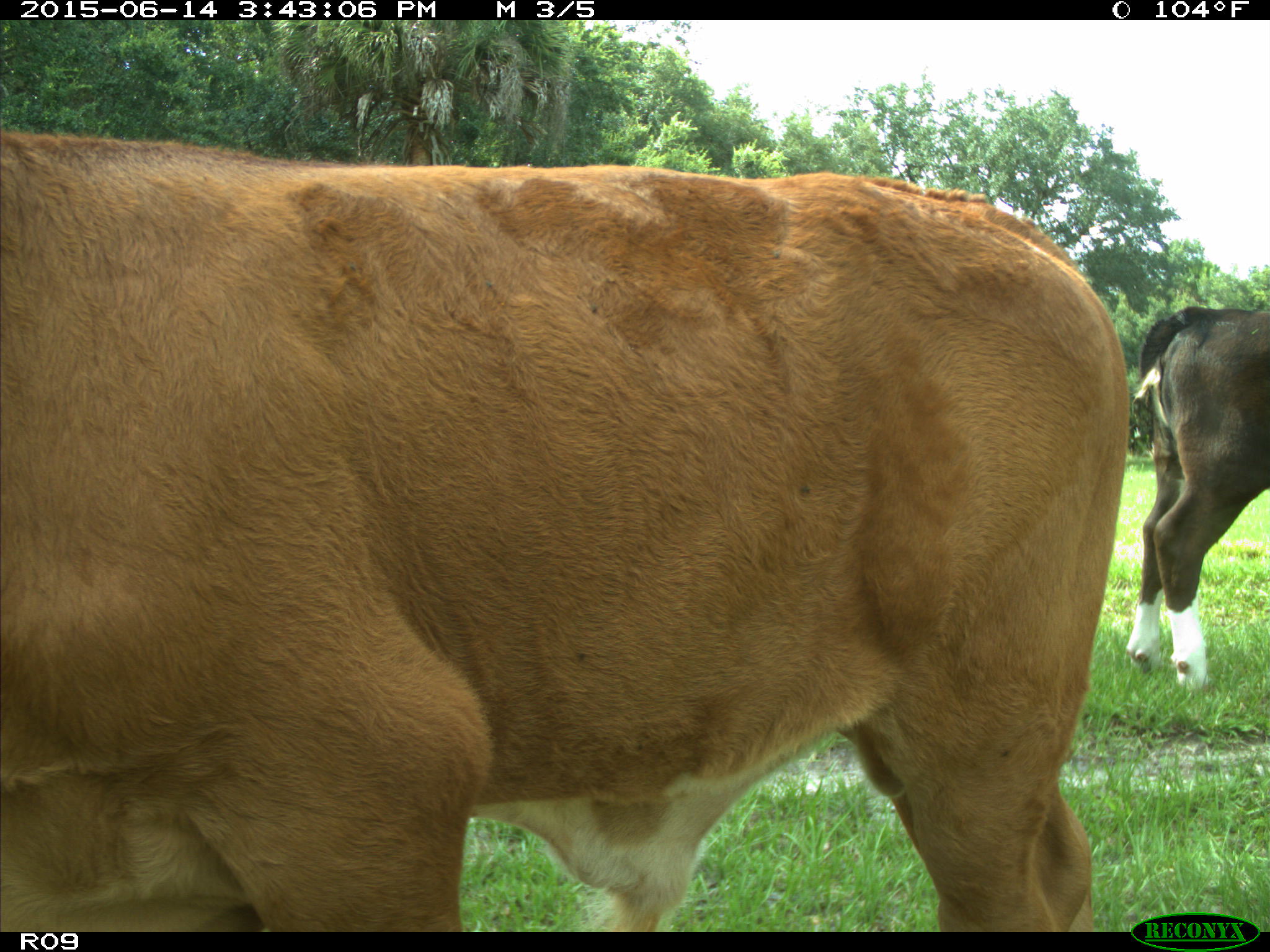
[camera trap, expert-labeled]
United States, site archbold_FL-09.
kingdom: Animalia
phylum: Chordata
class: Mammalia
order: Artiodactyla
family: Bovidae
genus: Bos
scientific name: Bos taurus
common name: domestic cow